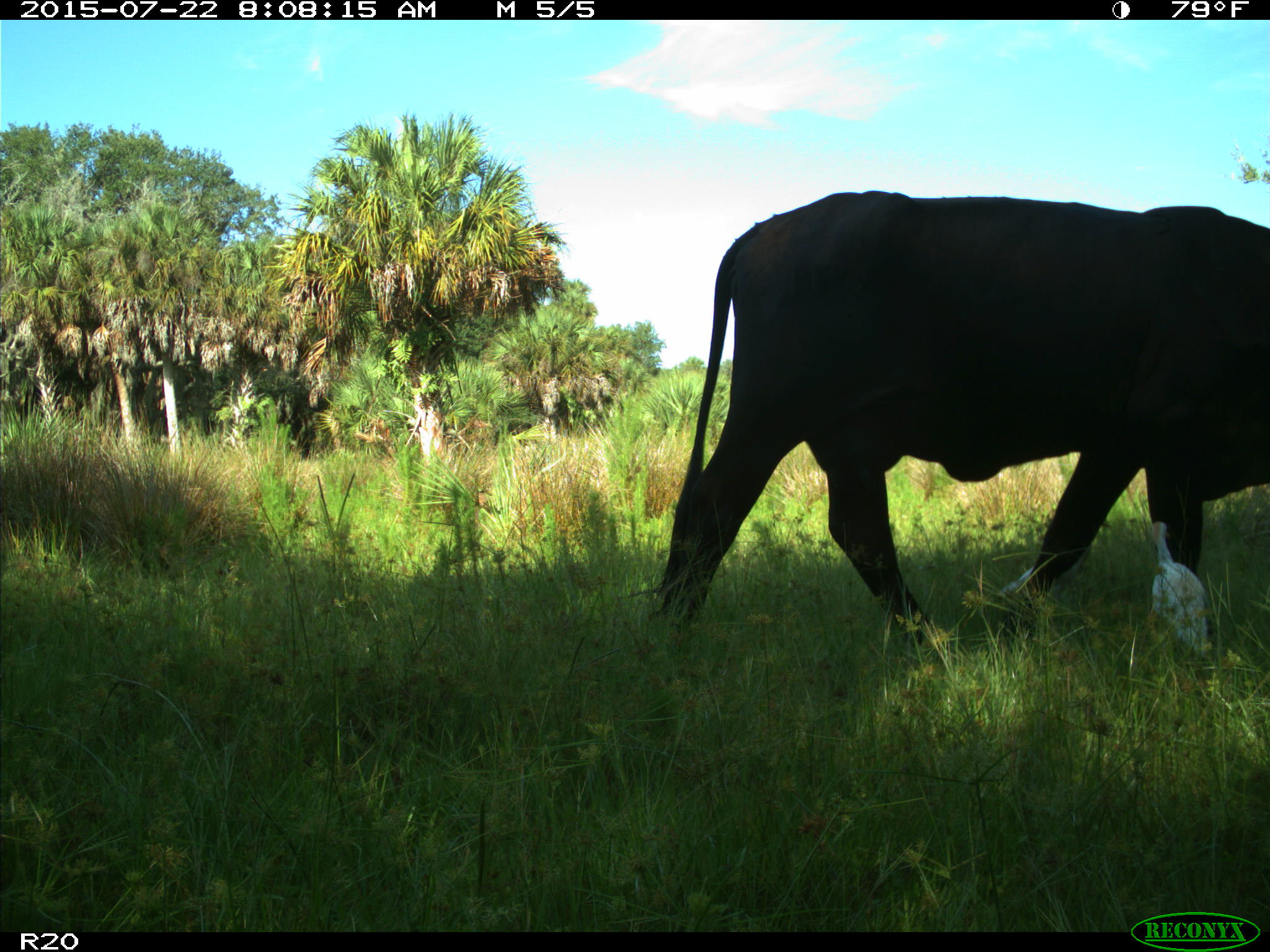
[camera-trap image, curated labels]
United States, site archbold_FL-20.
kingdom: Animalia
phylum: Chordata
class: Mammalia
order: Artiodactyla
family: Bovidae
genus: Bos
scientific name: Bos taurus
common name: domestic cow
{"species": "Bos taurus (domestic cow)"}